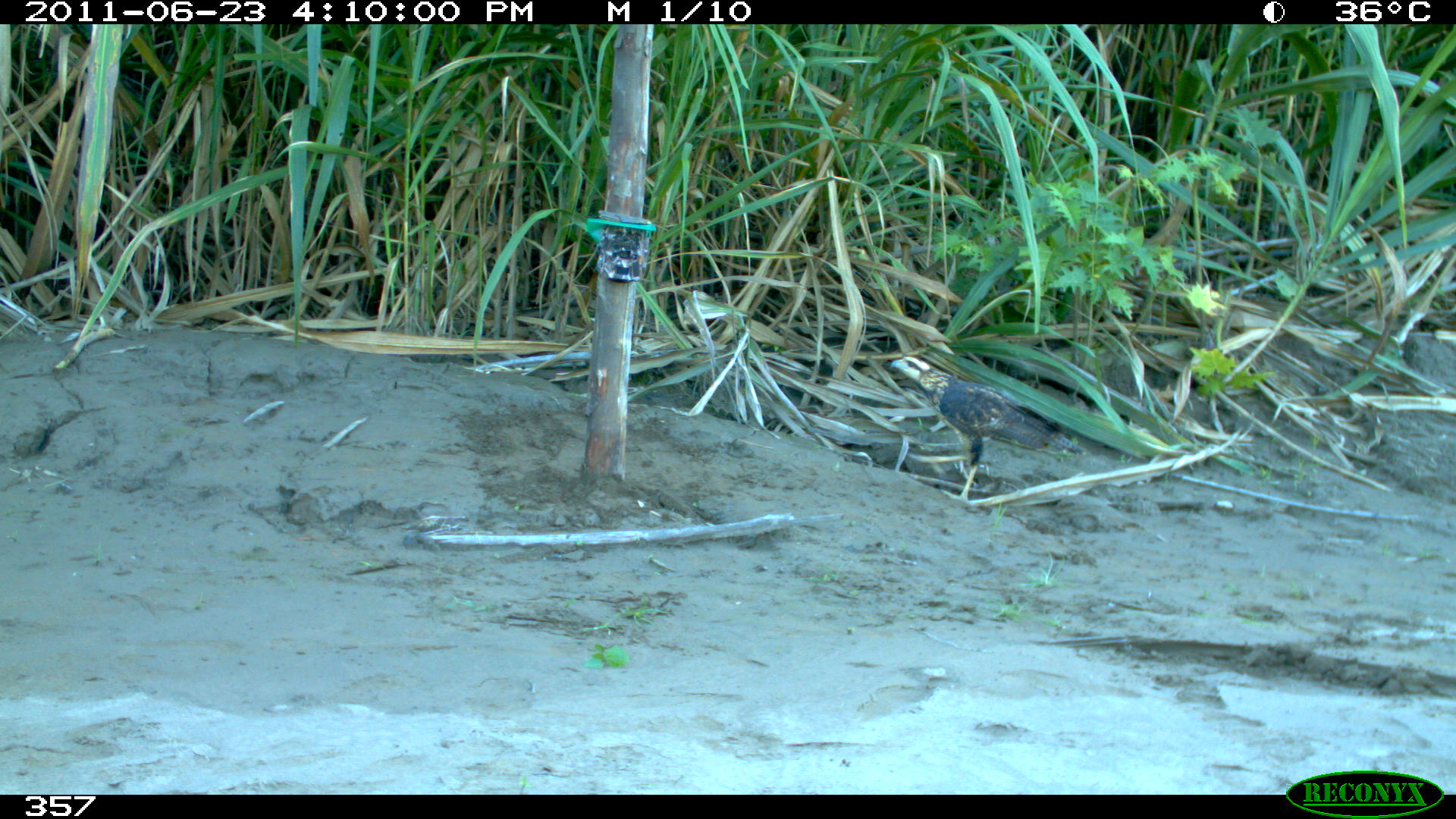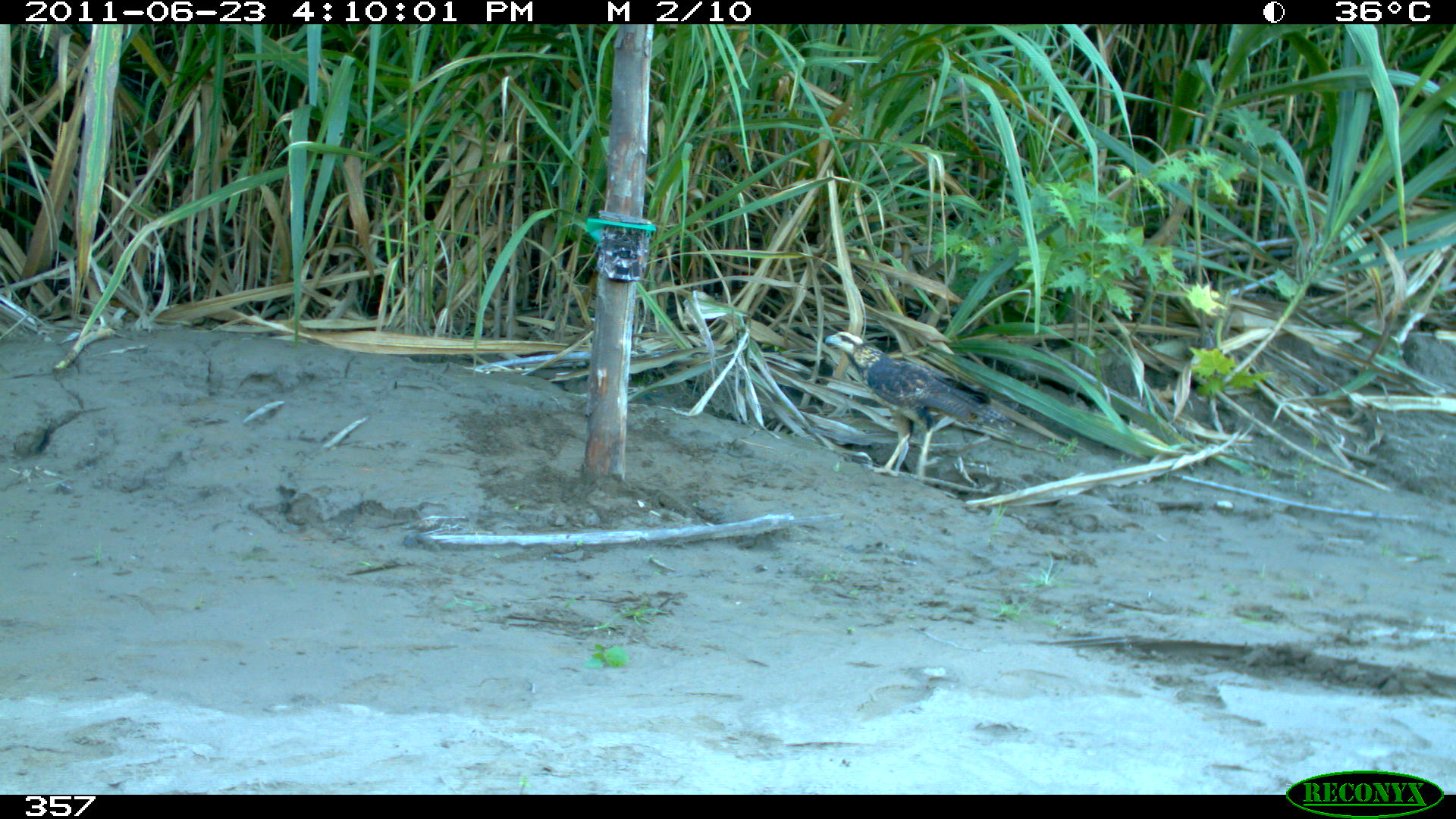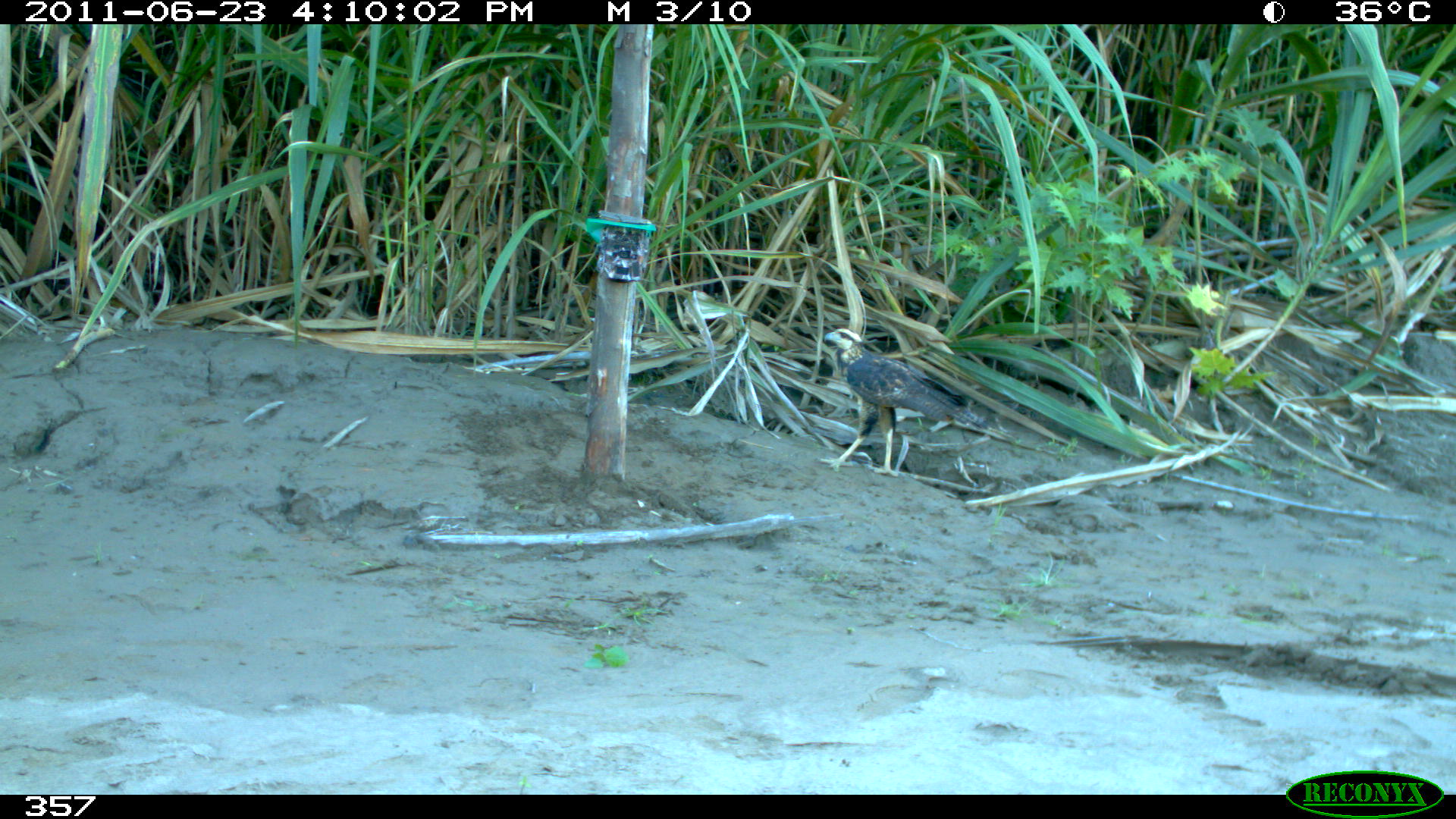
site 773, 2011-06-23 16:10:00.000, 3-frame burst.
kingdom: Animalia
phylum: Chordata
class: Aves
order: Accipitriformes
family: Accipitridae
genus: Buteogallus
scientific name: Buteogallus urubitinga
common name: great black hawk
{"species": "Buteogallus urubitinga (great black hawk)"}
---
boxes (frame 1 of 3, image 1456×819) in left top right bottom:
buteogallus urubitinga: 885 356 1089 502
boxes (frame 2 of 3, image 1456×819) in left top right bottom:
buteogallus urubitinga: 825 330 1017 482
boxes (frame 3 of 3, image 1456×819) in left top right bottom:
buteogallus urubitinga: 819 328 992 477